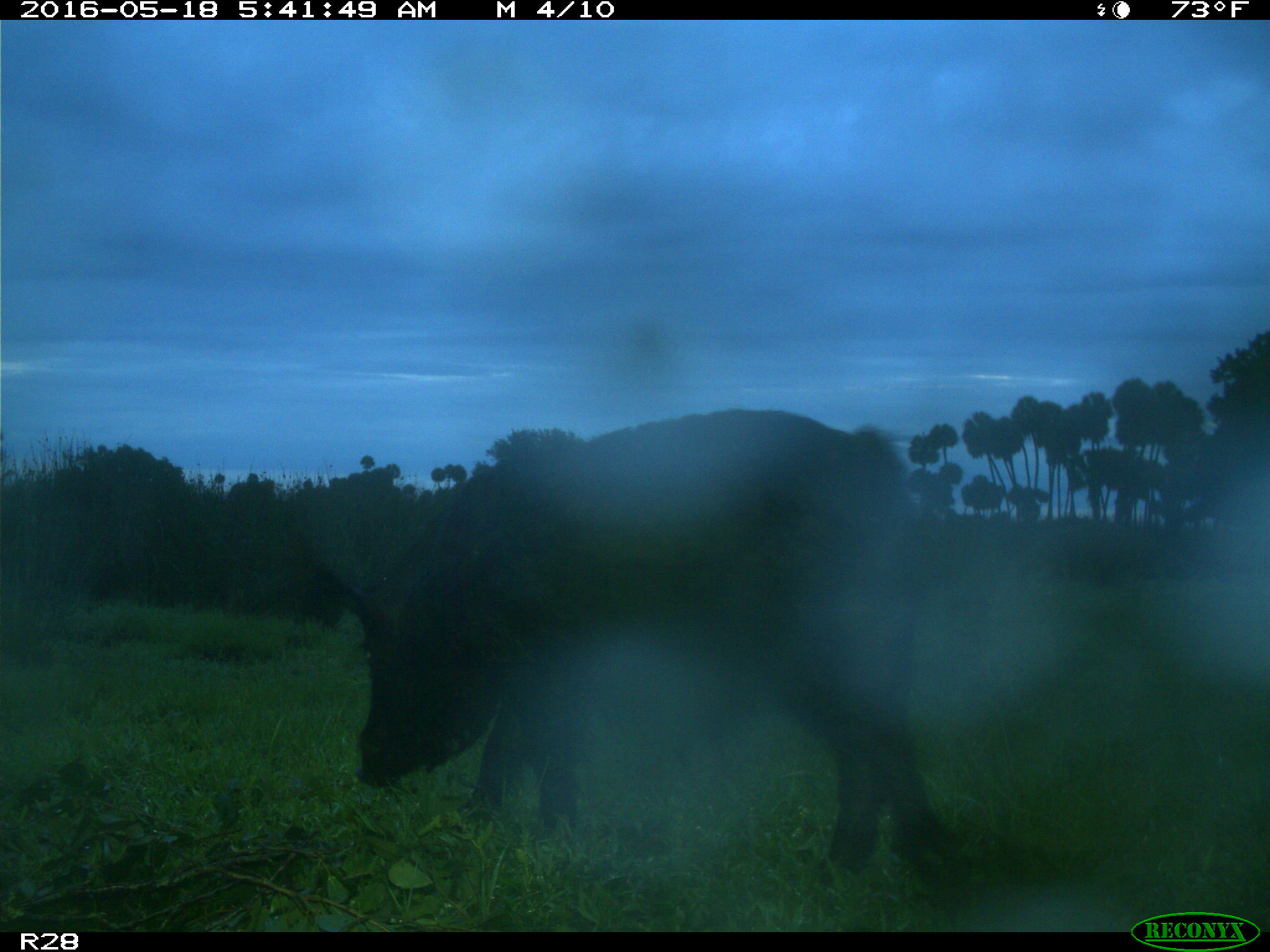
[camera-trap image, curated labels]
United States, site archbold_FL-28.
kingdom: Animalia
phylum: Chordata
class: Mammalia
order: Artiodactyla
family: Suidae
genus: Sus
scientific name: Sus scrofa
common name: wild boar